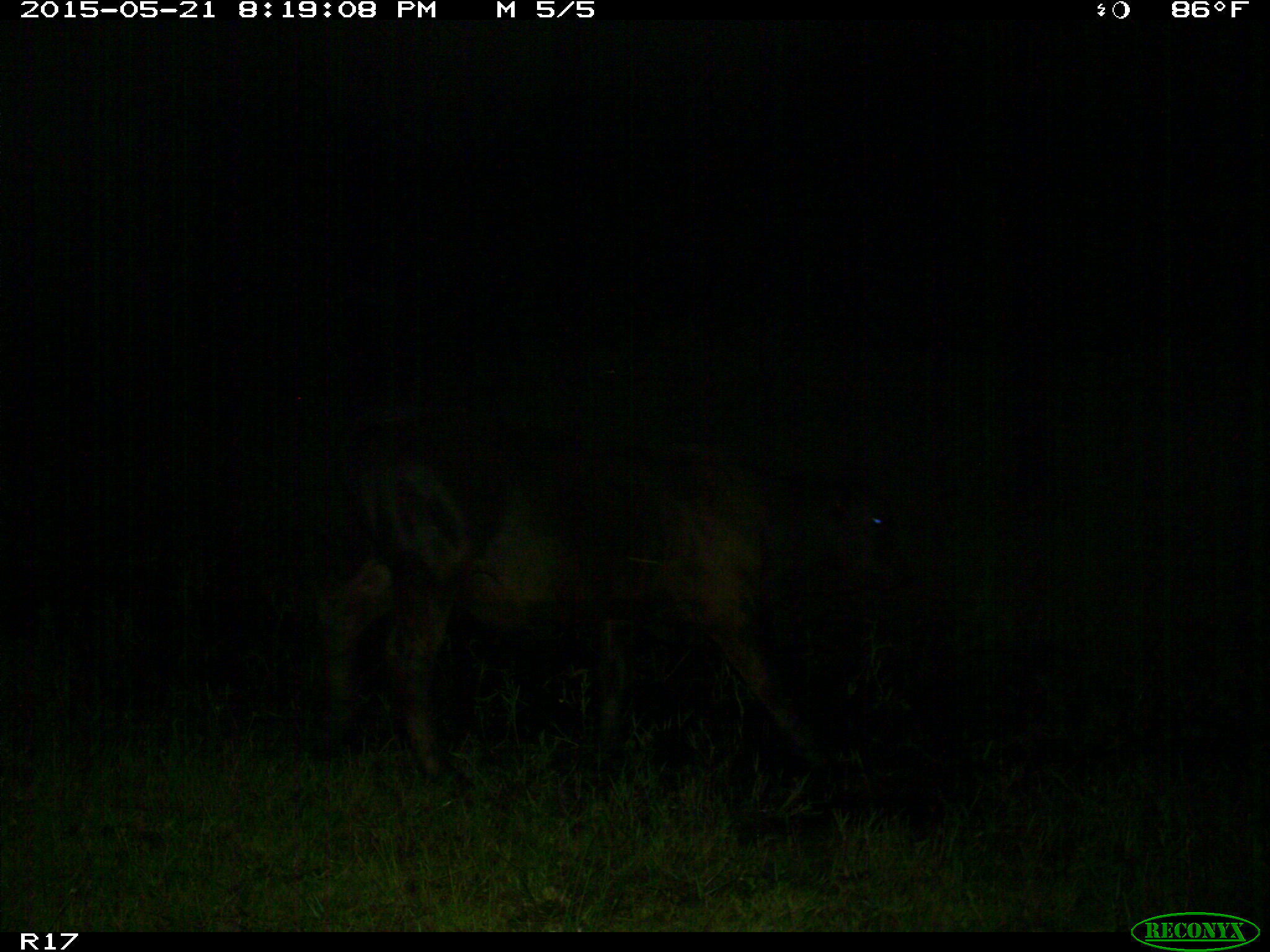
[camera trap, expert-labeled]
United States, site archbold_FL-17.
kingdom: Animalia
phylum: Chordata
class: Mammalia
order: Artiodactyla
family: Bovidae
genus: Bos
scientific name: Bos taurus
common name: domestic cow